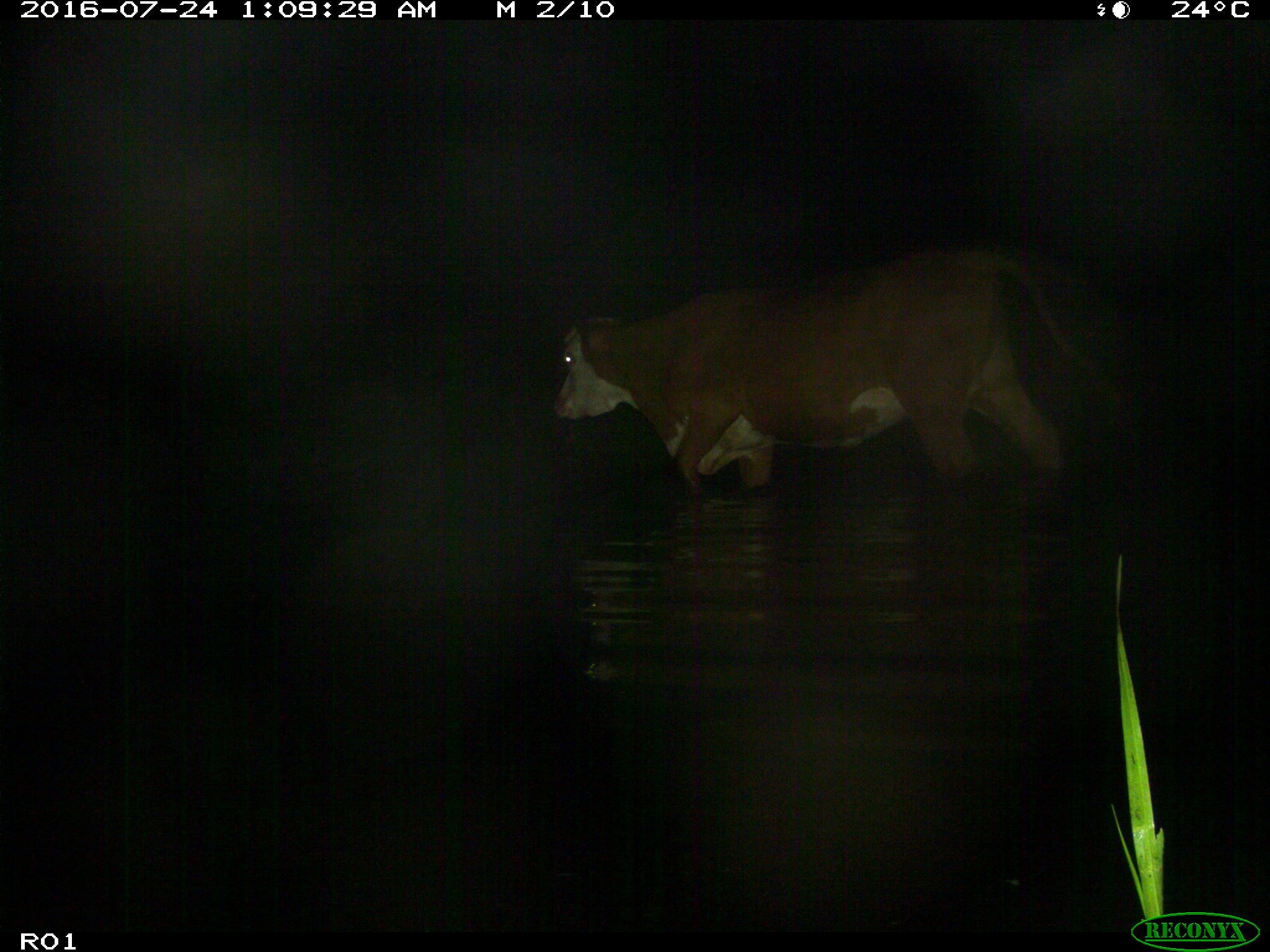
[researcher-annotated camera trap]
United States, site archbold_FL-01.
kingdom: Animalia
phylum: Chordata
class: Mammalia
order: Artiodactyla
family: Bovidae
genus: Bos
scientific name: Bos taurus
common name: domestic cow